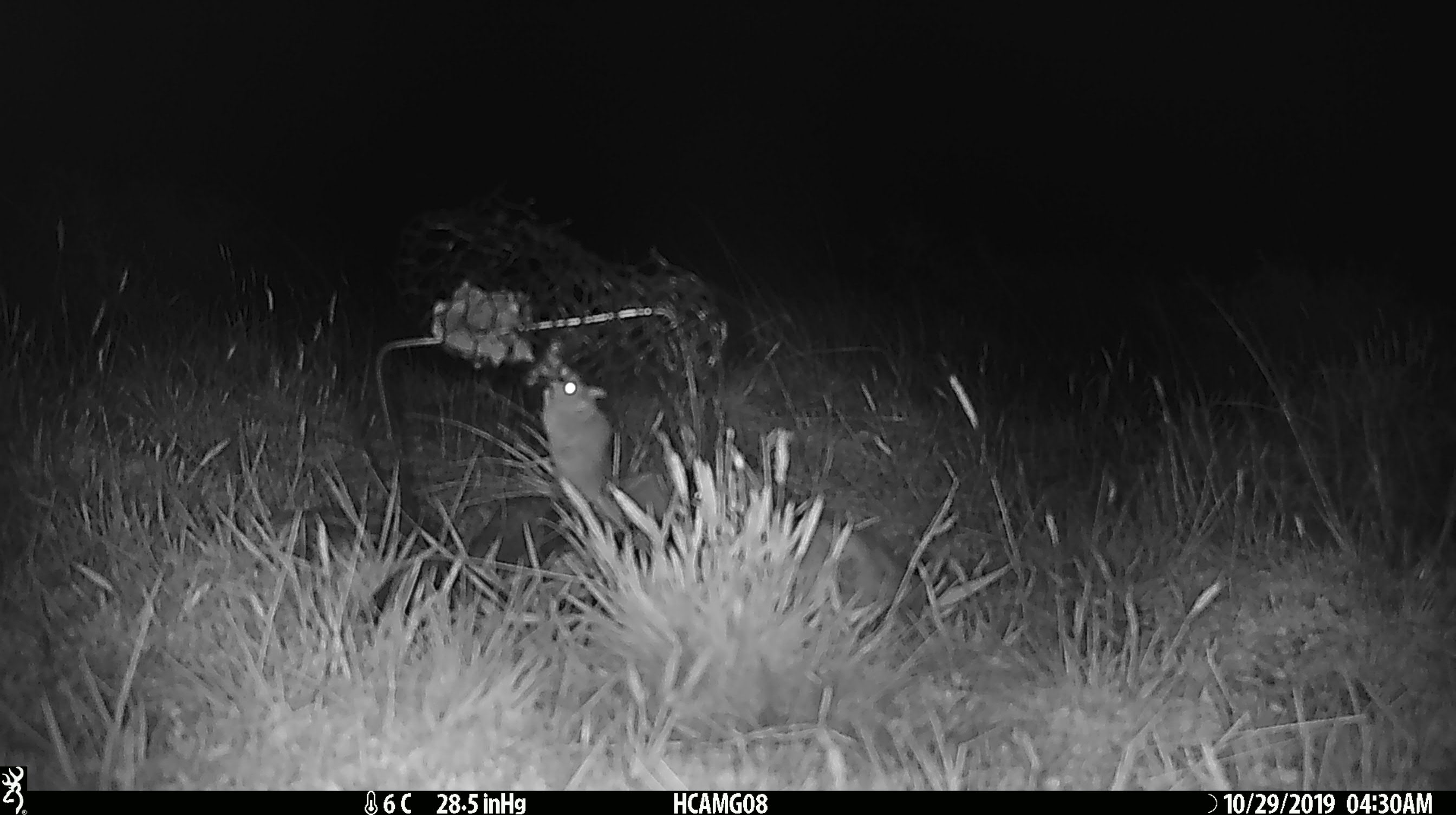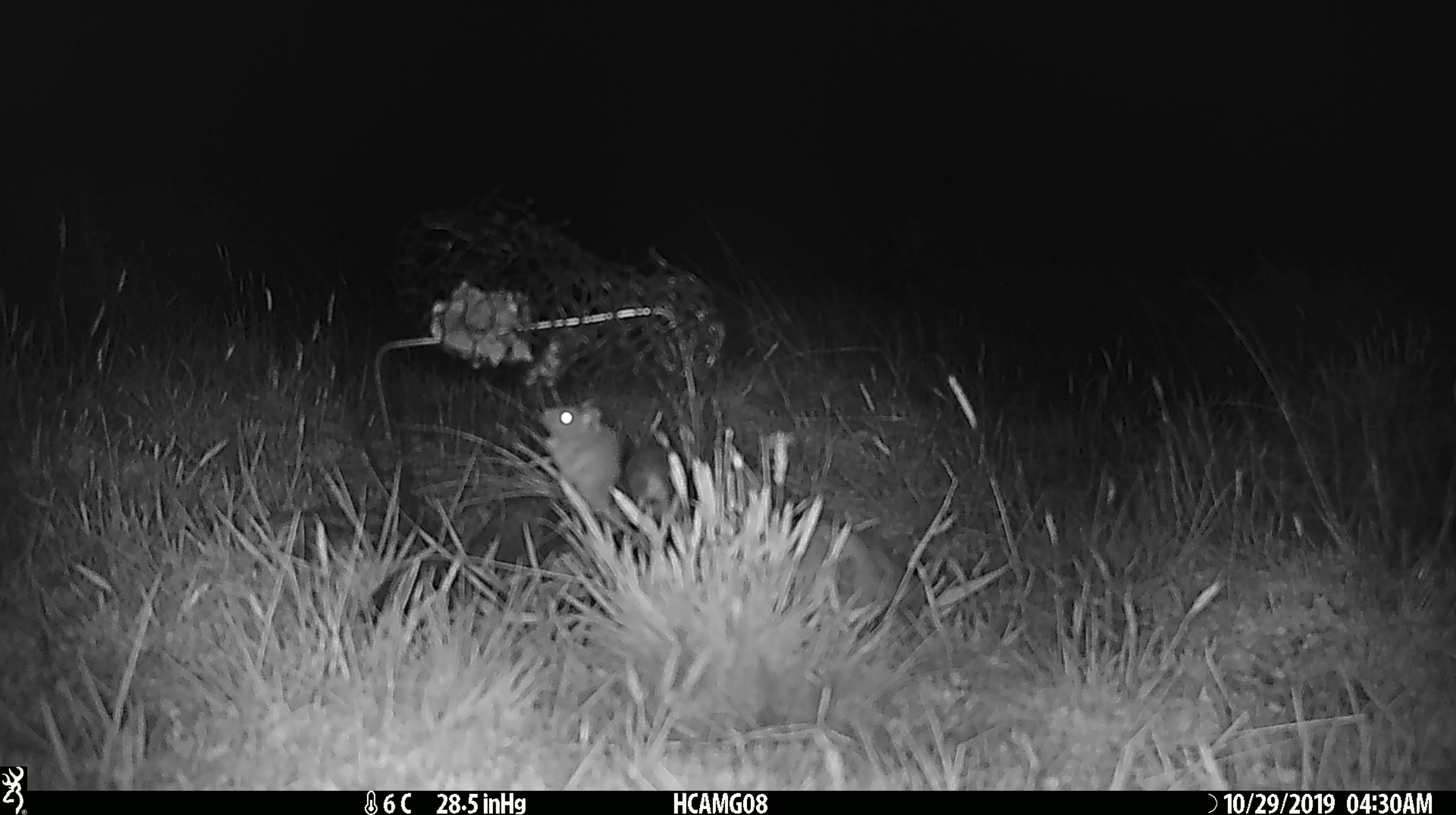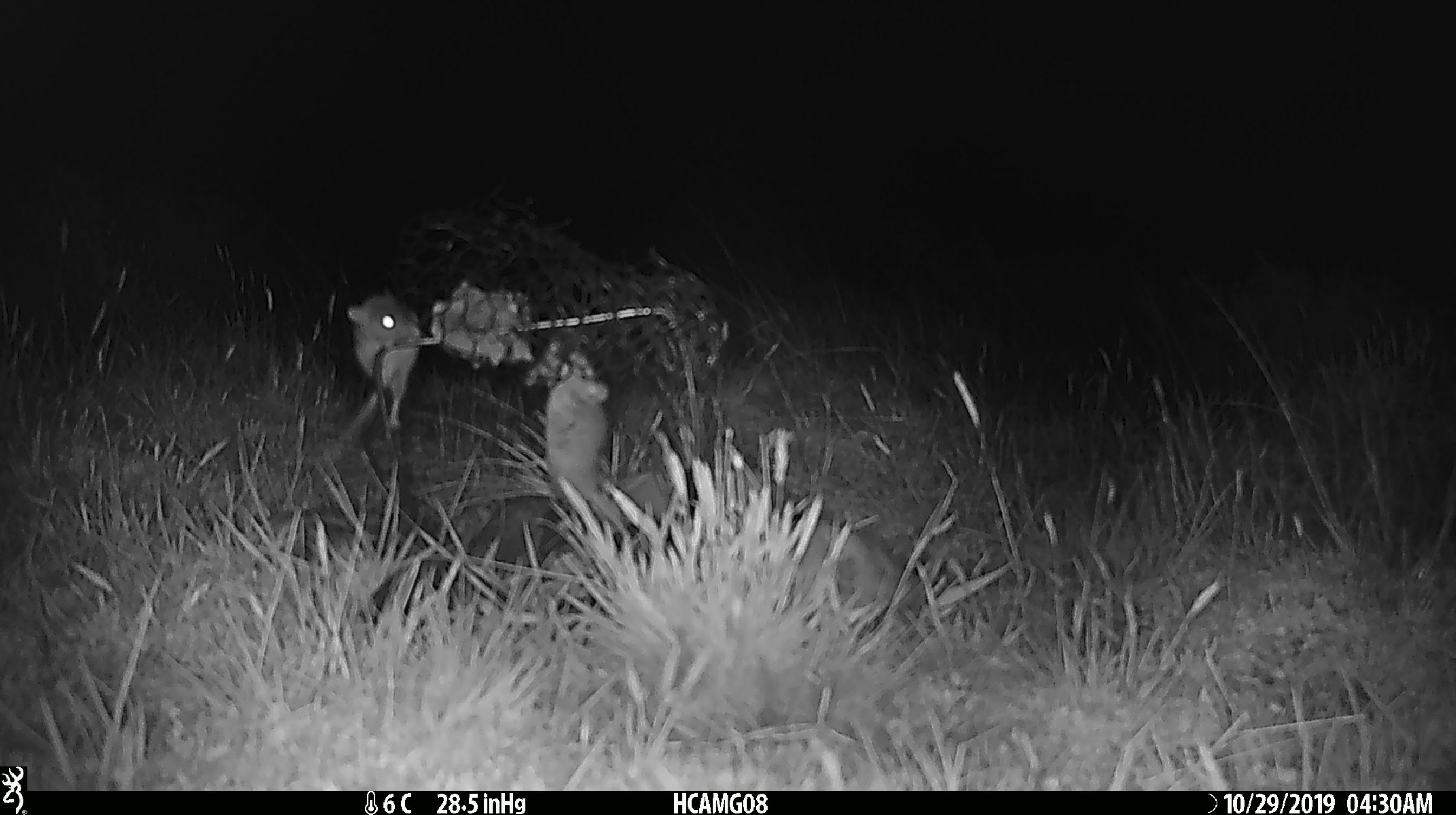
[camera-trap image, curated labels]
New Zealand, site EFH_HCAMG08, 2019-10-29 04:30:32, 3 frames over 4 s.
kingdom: Animalia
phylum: Chordata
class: Mammalia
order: Rodentia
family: Muridae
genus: Mus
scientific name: Mus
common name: mouse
Mouse (Mus).